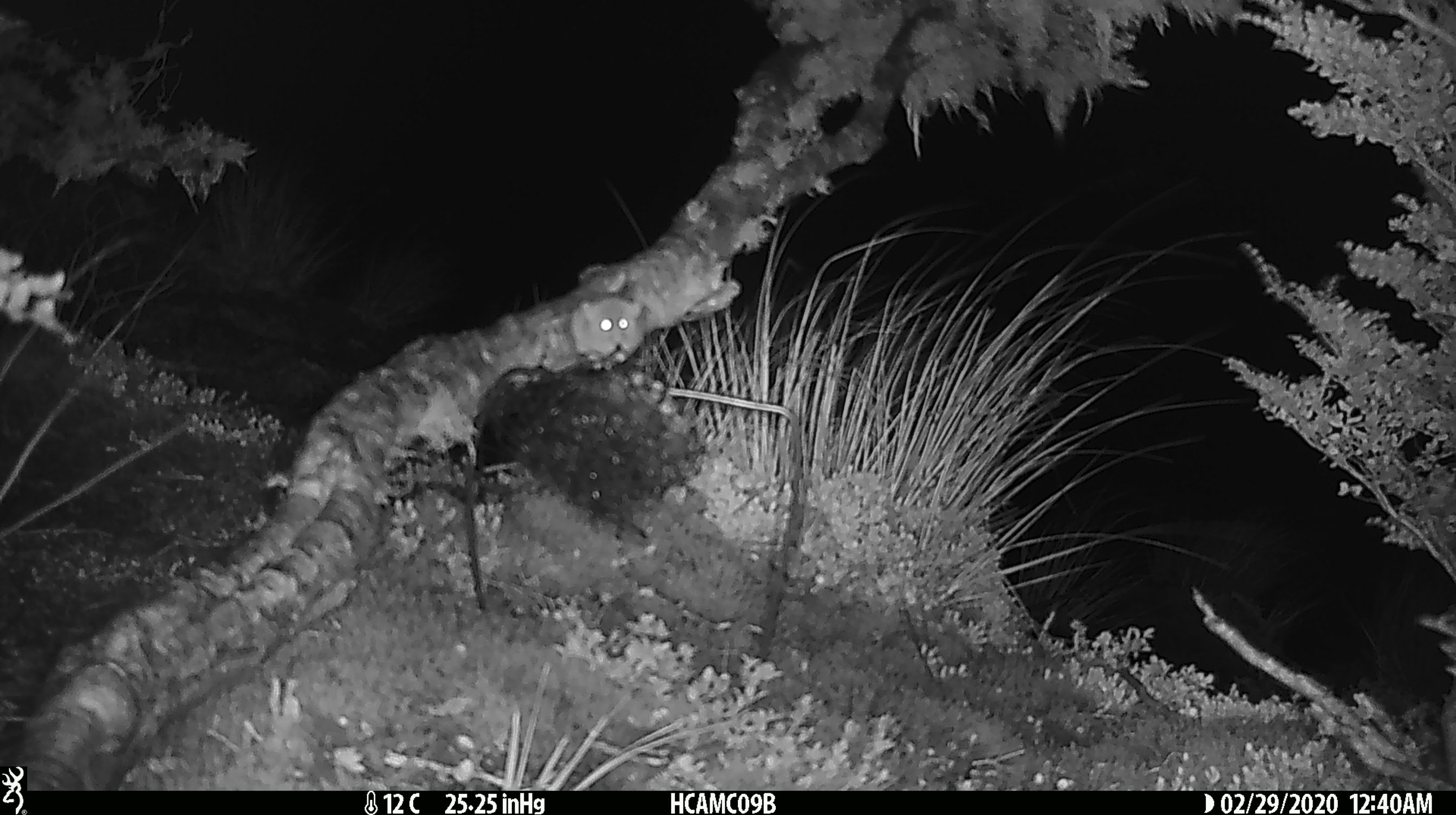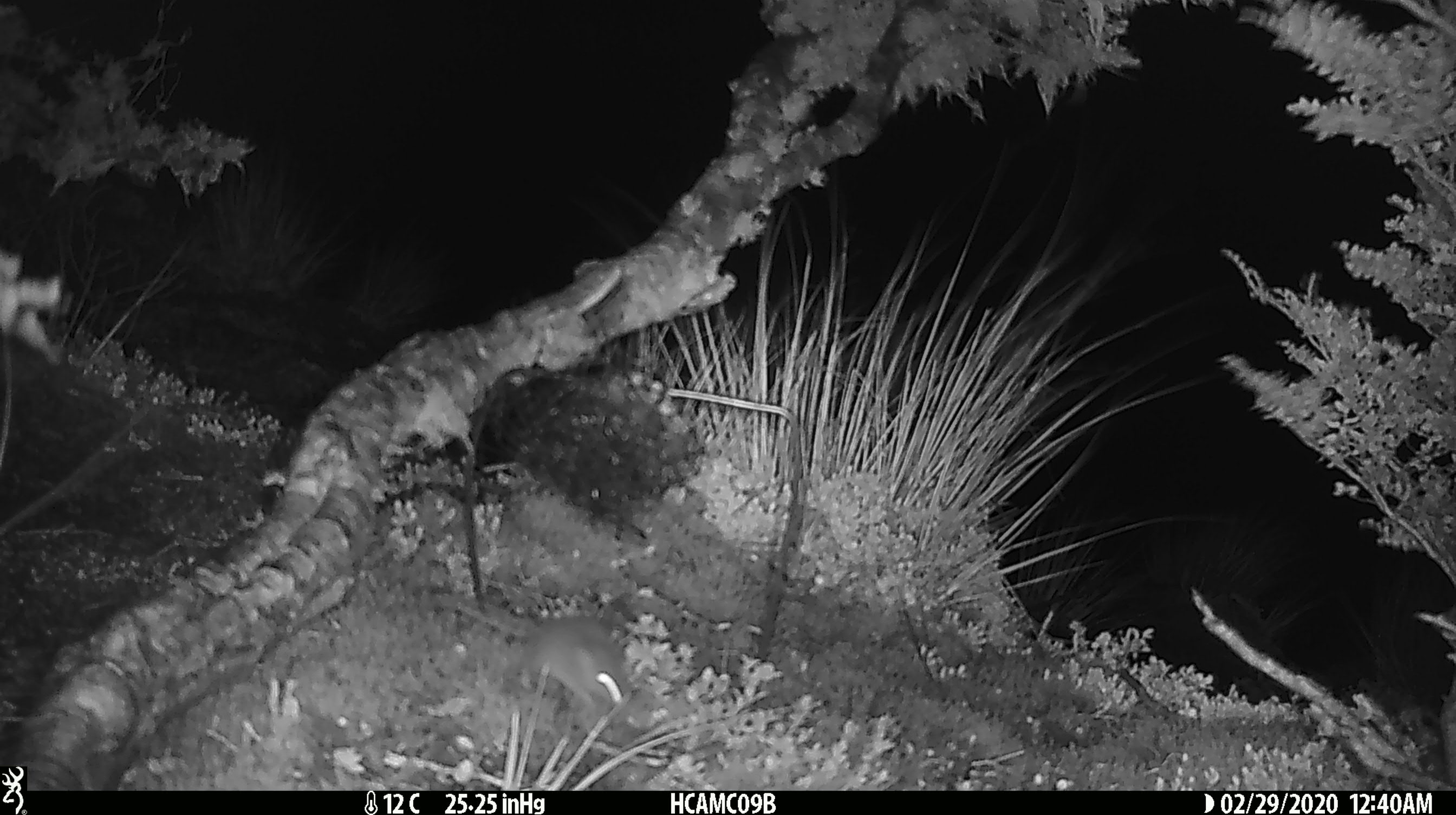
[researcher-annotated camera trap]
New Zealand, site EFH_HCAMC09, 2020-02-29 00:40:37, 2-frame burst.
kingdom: Animalia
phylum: Chordata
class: Mammalia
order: Rodentia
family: Muridae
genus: Mus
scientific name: Mus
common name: mouse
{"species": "mouse (Mus)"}